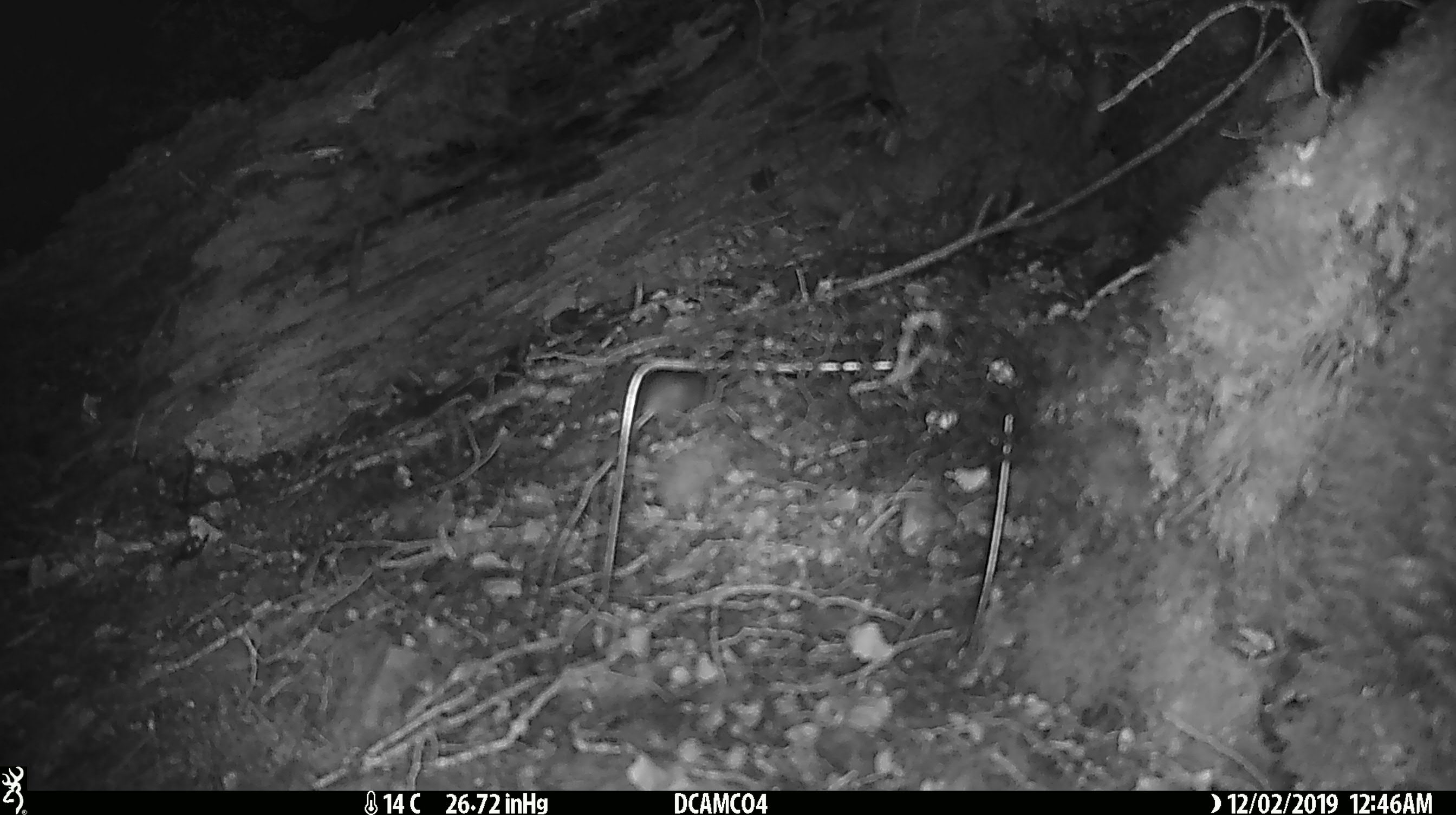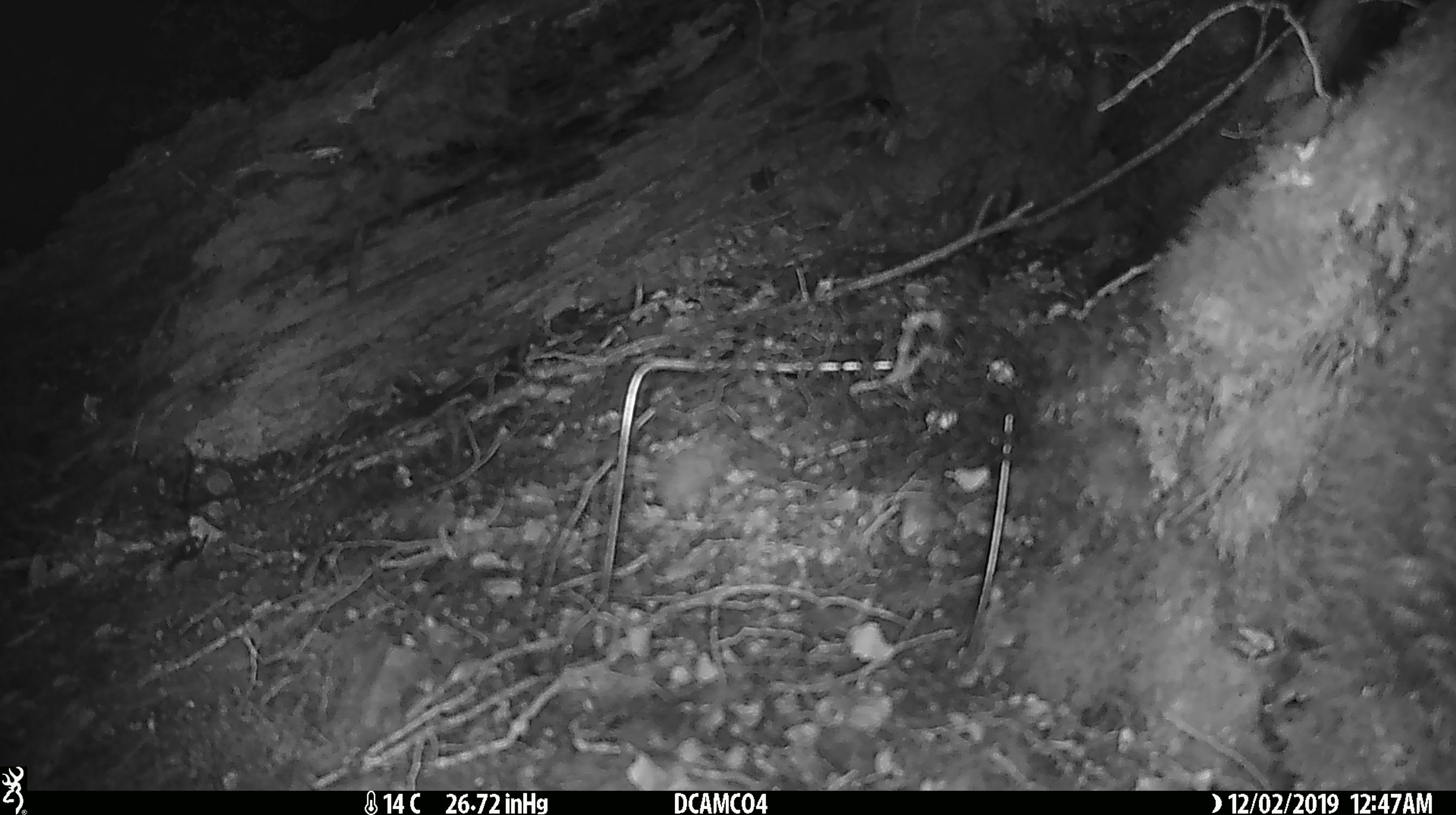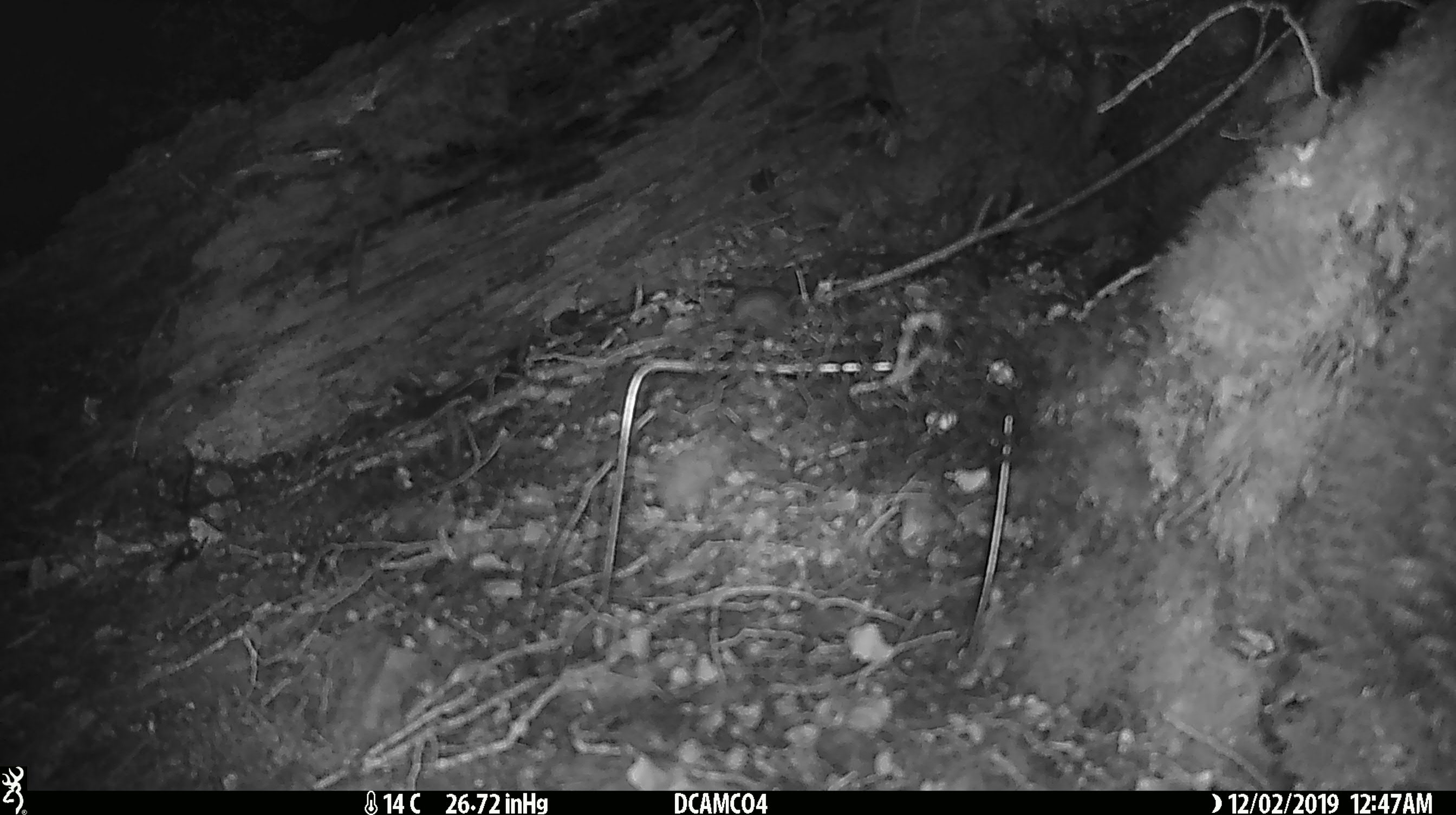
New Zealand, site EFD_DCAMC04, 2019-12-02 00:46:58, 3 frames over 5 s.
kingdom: Animalia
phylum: Chordata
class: Mammalia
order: Rodentia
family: Muridae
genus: Mus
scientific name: Mus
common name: mouse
Mouse (Mus).